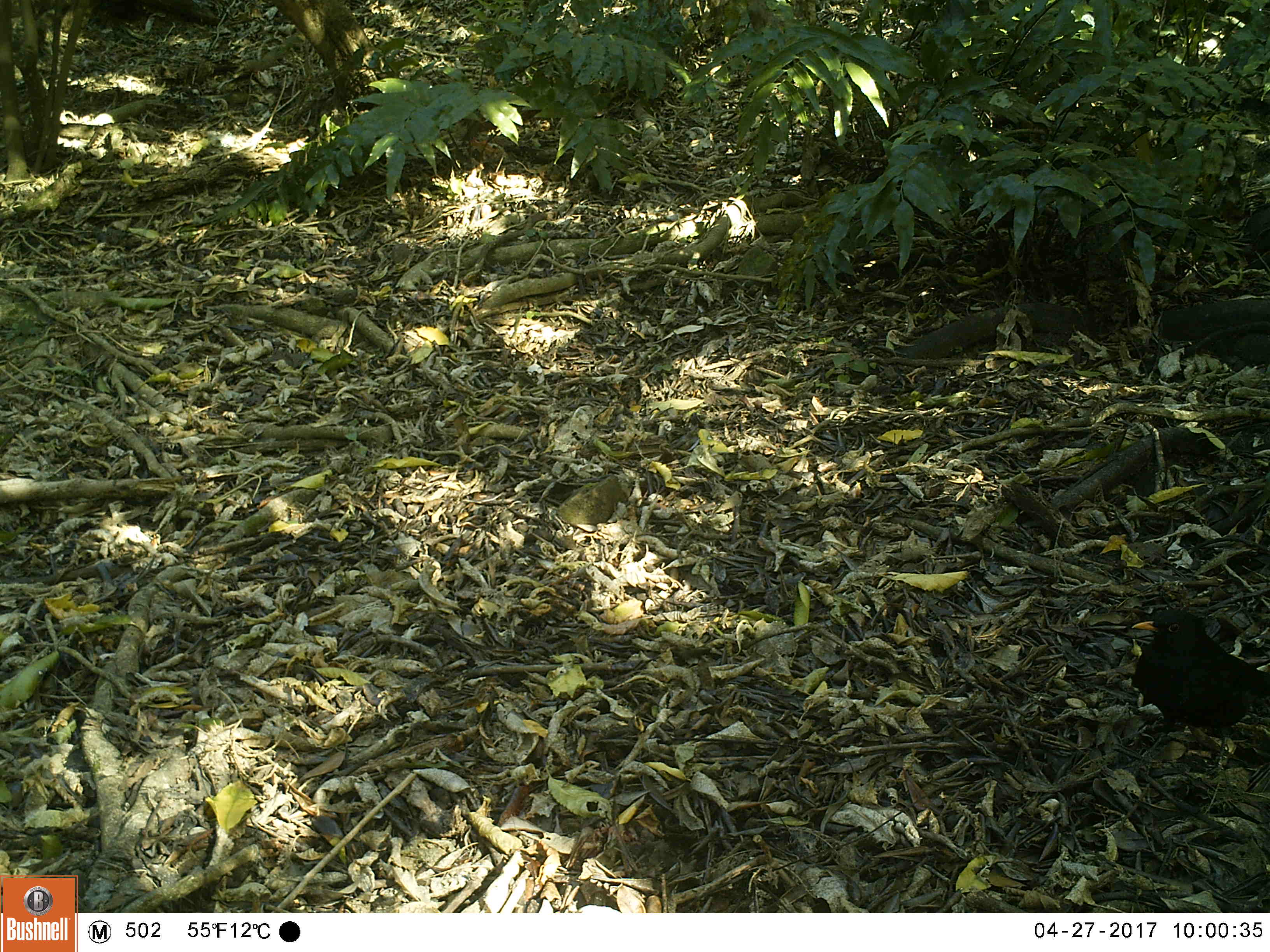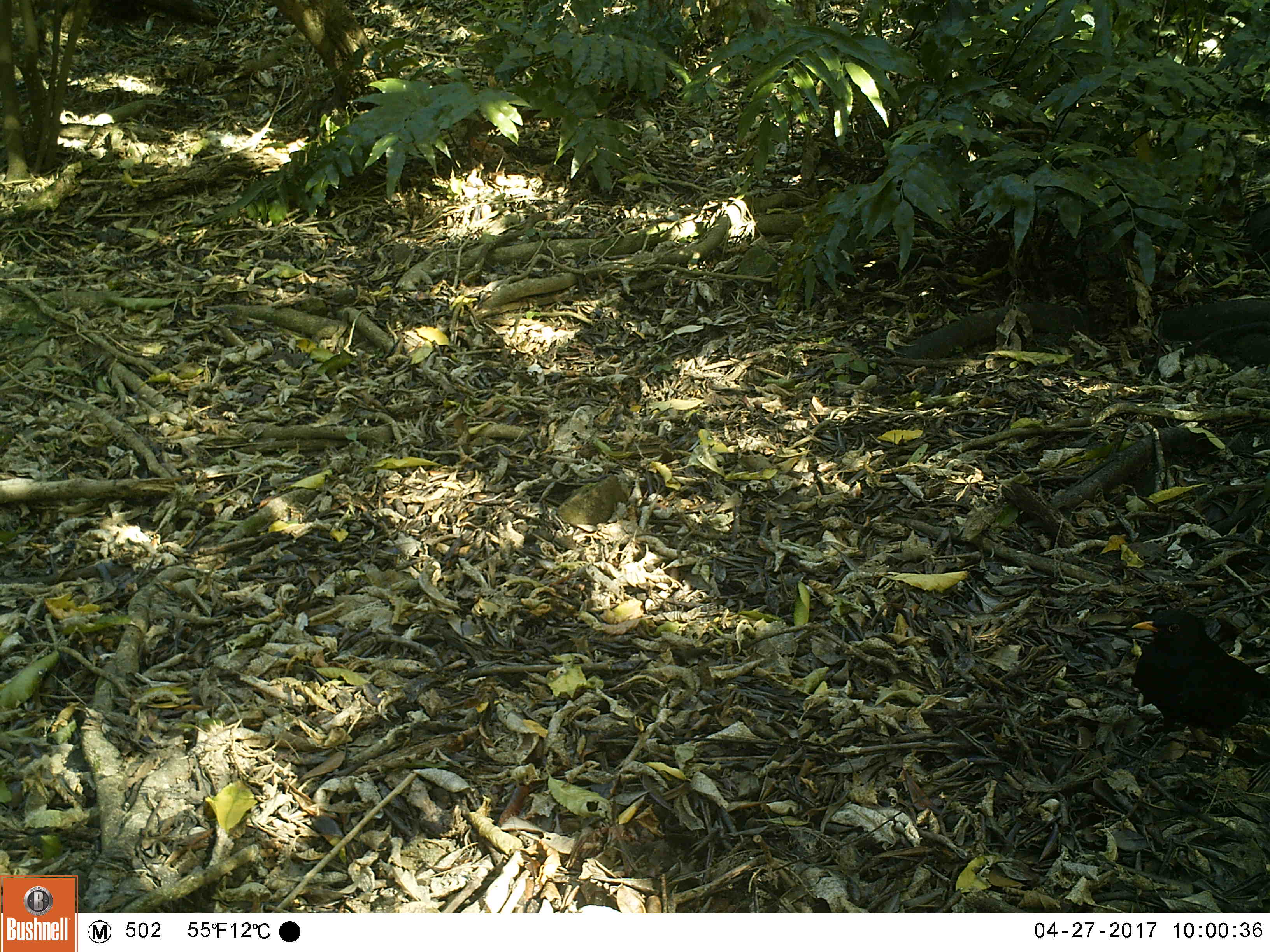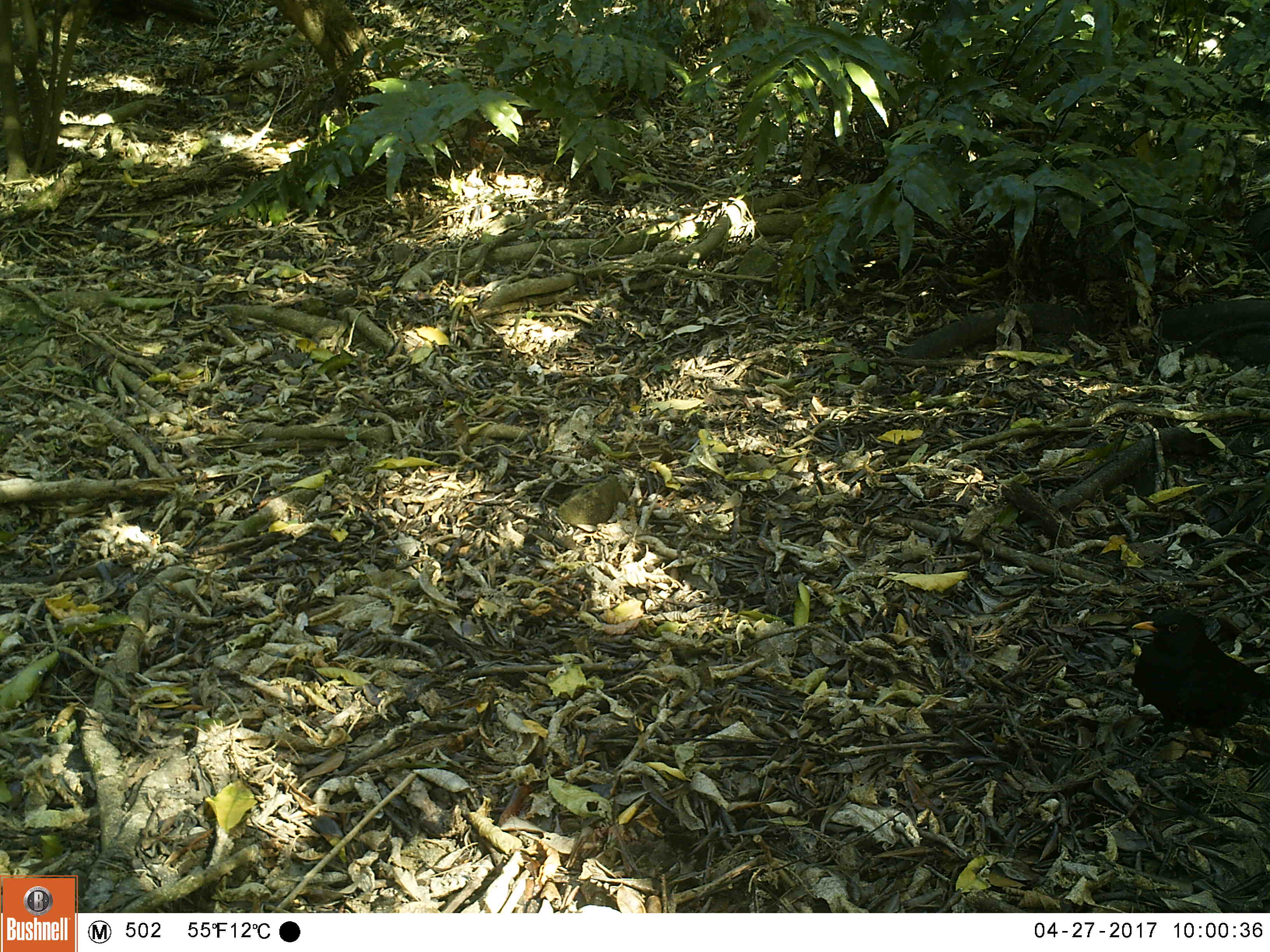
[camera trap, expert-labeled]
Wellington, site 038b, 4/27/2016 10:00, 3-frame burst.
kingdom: Animalia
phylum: Chordata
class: Aves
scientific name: Aves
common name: bird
Bird (Aves).